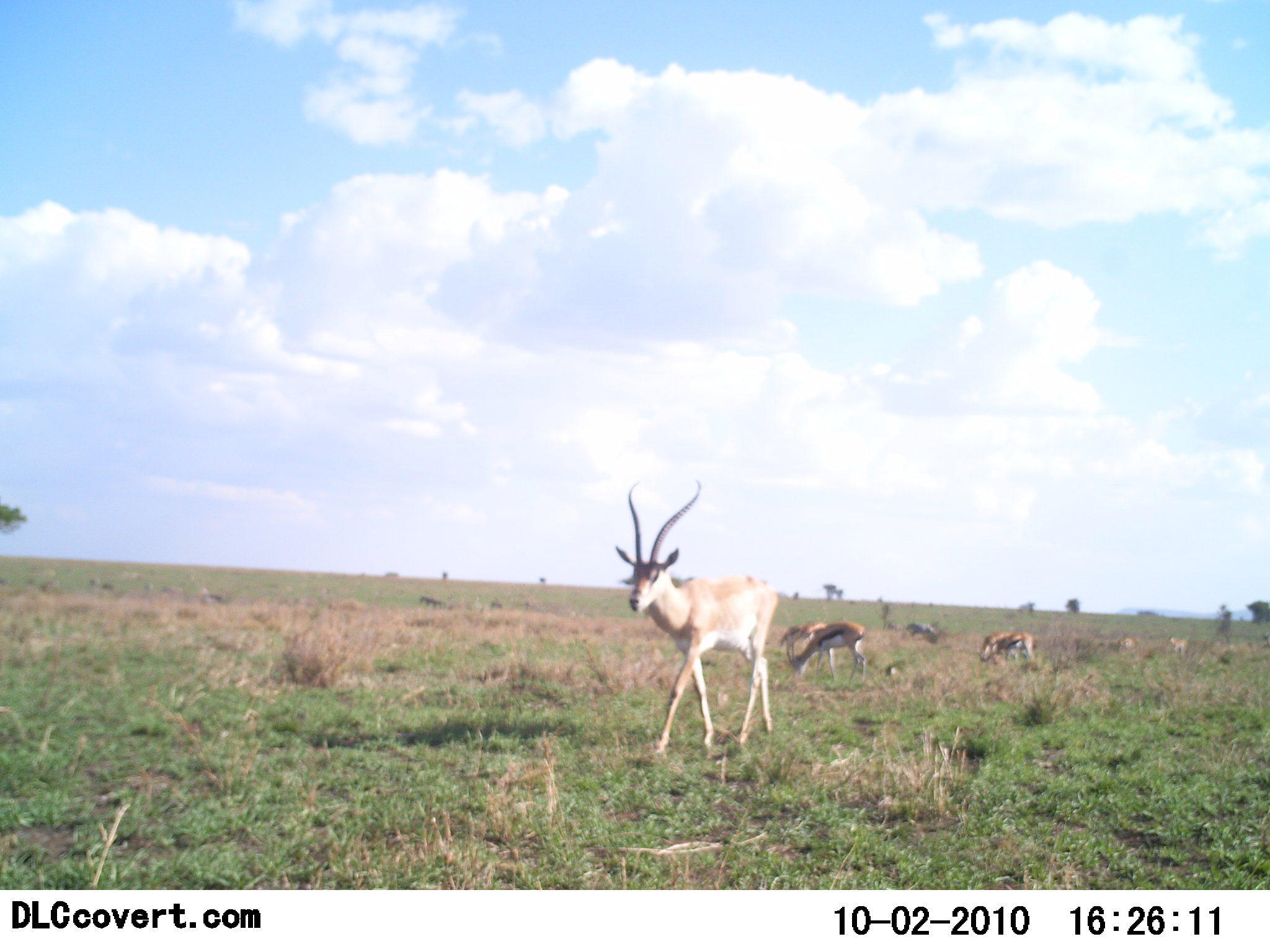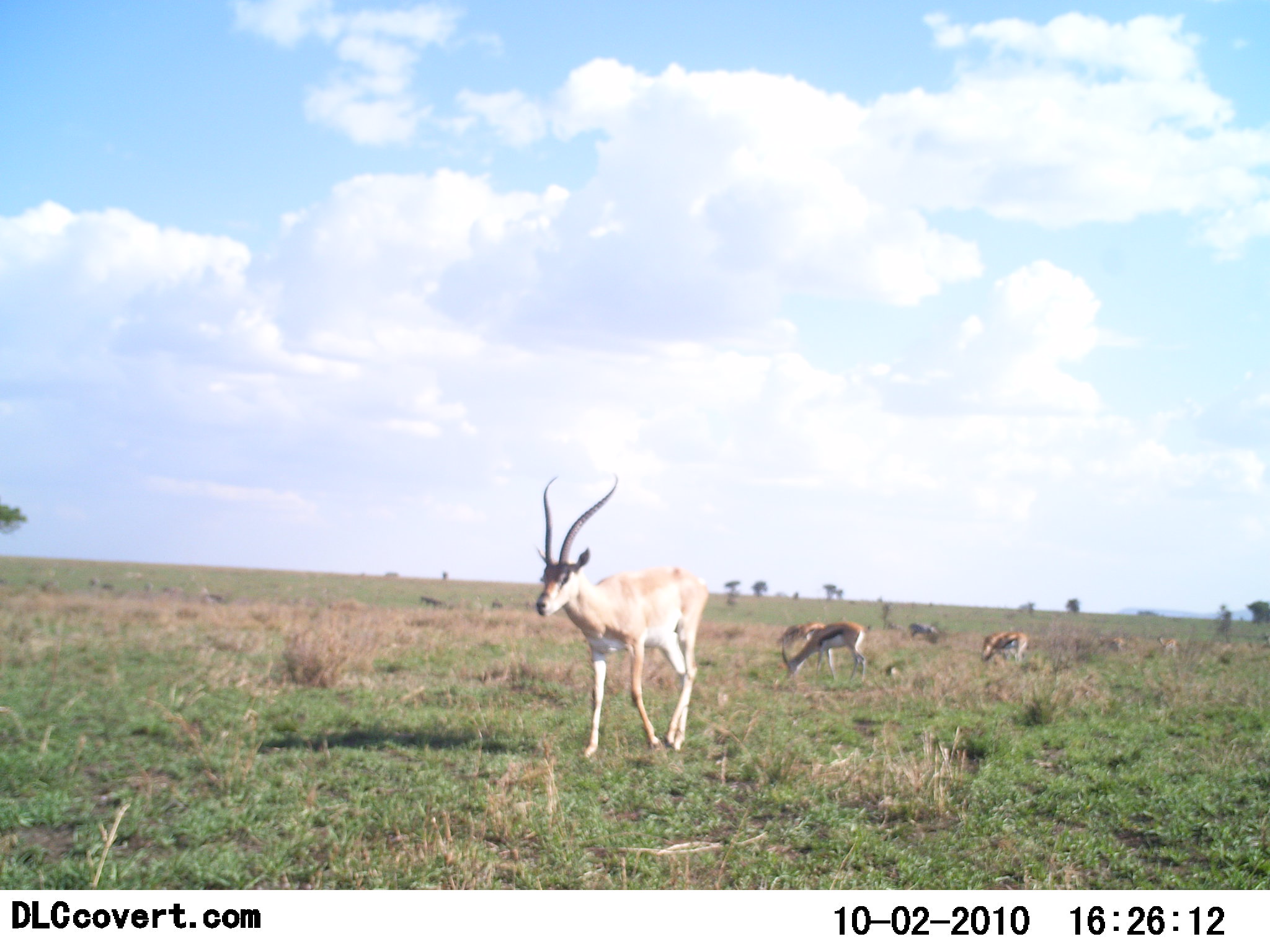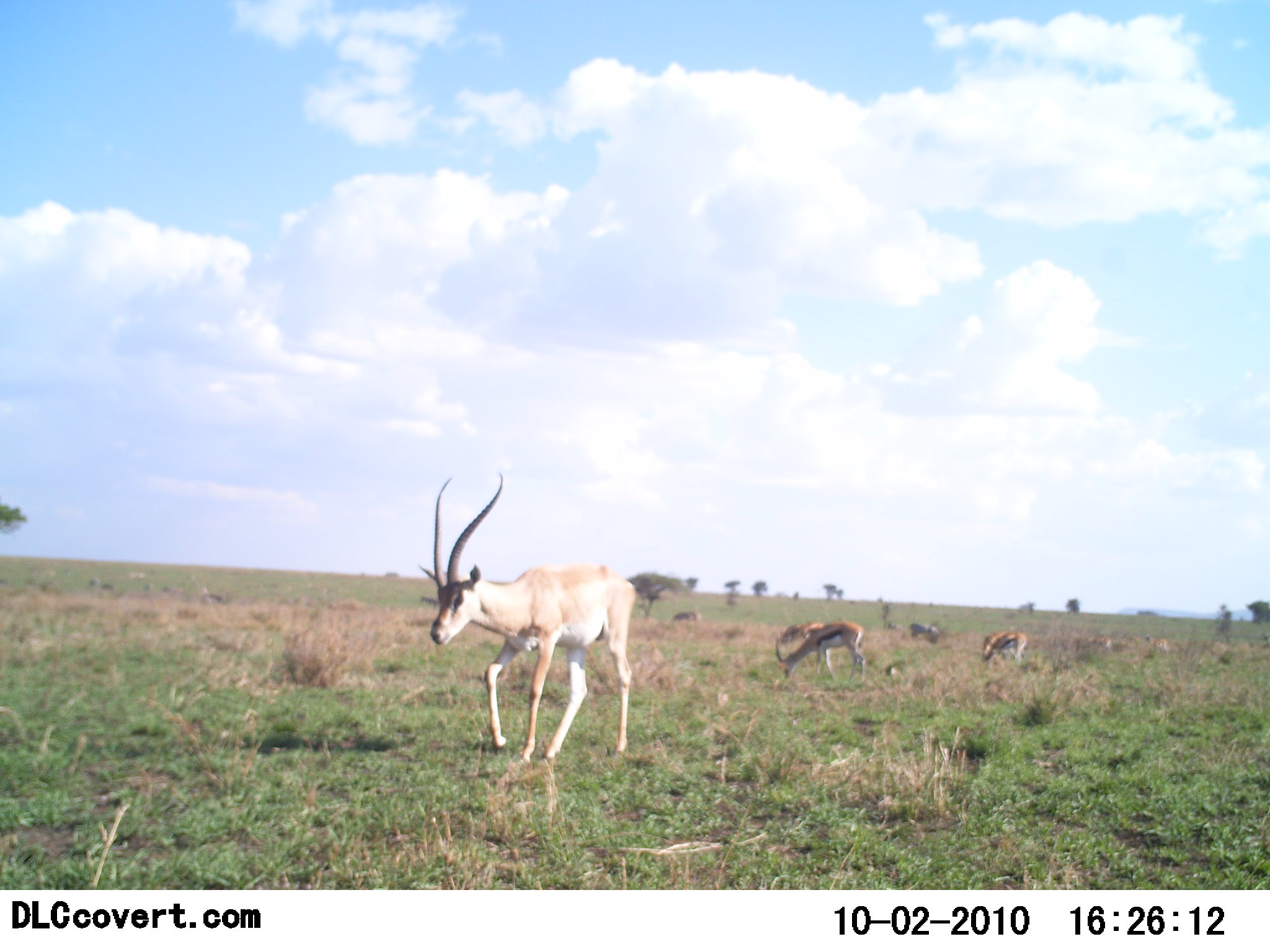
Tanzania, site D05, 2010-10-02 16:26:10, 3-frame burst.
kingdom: Animalia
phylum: Chordata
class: Mammalia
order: Artiodactyla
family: Bovidae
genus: Nanger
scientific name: Nanger granti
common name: grant's gazelle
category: gazellegrants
Gazellegrants (grant's gazelle) (Nanger granti), count 1. Behavior (volunteer vote fractions): standing 17%, resting 0%, moving 92%, interacting 0%. Young present (vote fraction): 0%. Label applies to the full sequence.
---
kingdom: Animalia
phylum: Chordata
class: Mammalia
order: Artiodactyla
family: Bovidae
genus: Eudorcas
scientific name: Eudorcas thomsonii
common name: thomson's gazelle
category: gazellethomsons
Gazellethomsons (thomson's gazelle) (Eudorcas thomsonii), count 5. Behavior (volunteer vote fractions): standing 53%, resting 0%, moving 20%, interacting 0%. Young present (vote fraction): 0%. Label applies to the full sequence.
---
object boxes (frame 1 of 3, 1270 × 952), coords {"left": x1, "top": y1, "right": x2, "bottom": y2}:
animal: {"left": 613, "top": 476, "right": 781, "bottom": 760}; {"left": 790, "top": 621, "right": 867, "bottom": 686}; {"left": 785, "top": 619, "right": 835, "bottom": 666}; {"left": 982, "top": 630, "right": 1037, "bottom": 666}; {"left": 905, "top": 620, "right": 937, "bottom": 643}; {"left": 1167, "top": 635, "right": 1189, "bottom": 655}; {"left": 1115, "top": 636, "right": 1135, "bottom": 652}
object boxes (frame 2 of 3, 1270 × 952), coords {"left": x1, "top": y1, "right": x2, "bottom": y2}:
animal: {"left": 534, "top": 473, "right": 708, "bottom": 765}; {"left": 780, "top": 621, "right": 867, "bottom": 686}; {"left": 980, "top": 630, "right": 1029, "bottom": 663}; {"left": 780, "top": 620, "right": 827, "bottom": 651}; {"left": 979, "top": 630, "right": 1018, "bottom": 658}; {"left": 908, "top": 621, "right": 935, "bottom": 643}; {"left": 1156, "top": 634, "right": 1179, "bottom": 654}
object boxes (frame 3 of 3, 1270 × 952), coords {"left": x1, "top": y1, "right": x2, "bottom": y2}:
animal: {"left": 415, "top": 470, "right": 636, "bottom": 766}; {"left": 774, "top": 623, "right": 867, "bottom": 684}; {"left": 774, "top": 621, "right": 832, "bottom": 653}; {"left": 981, "top": 630, "right": 1028, "bottom": 662}; {"left": 981, "top": 630, "right": 1016, "bottom": 653}; {"left": 910, "top": 622, "right": 939, "bottom": 641}; {"left": 1145, "top": 634, "right": 1170, "bottom": 654}; {"left": 1087, "top": 636, "right": 1113, "bottom": 649}